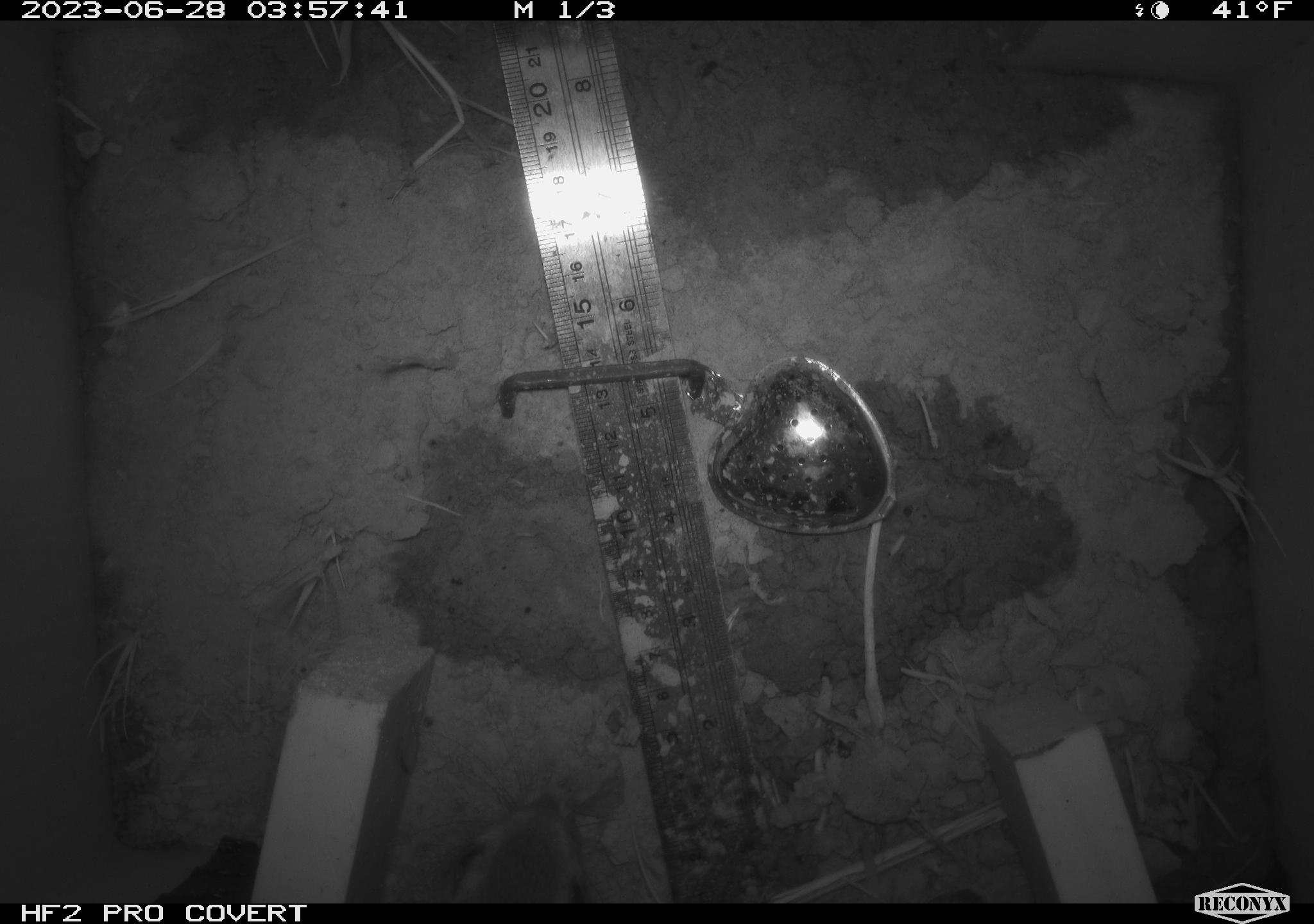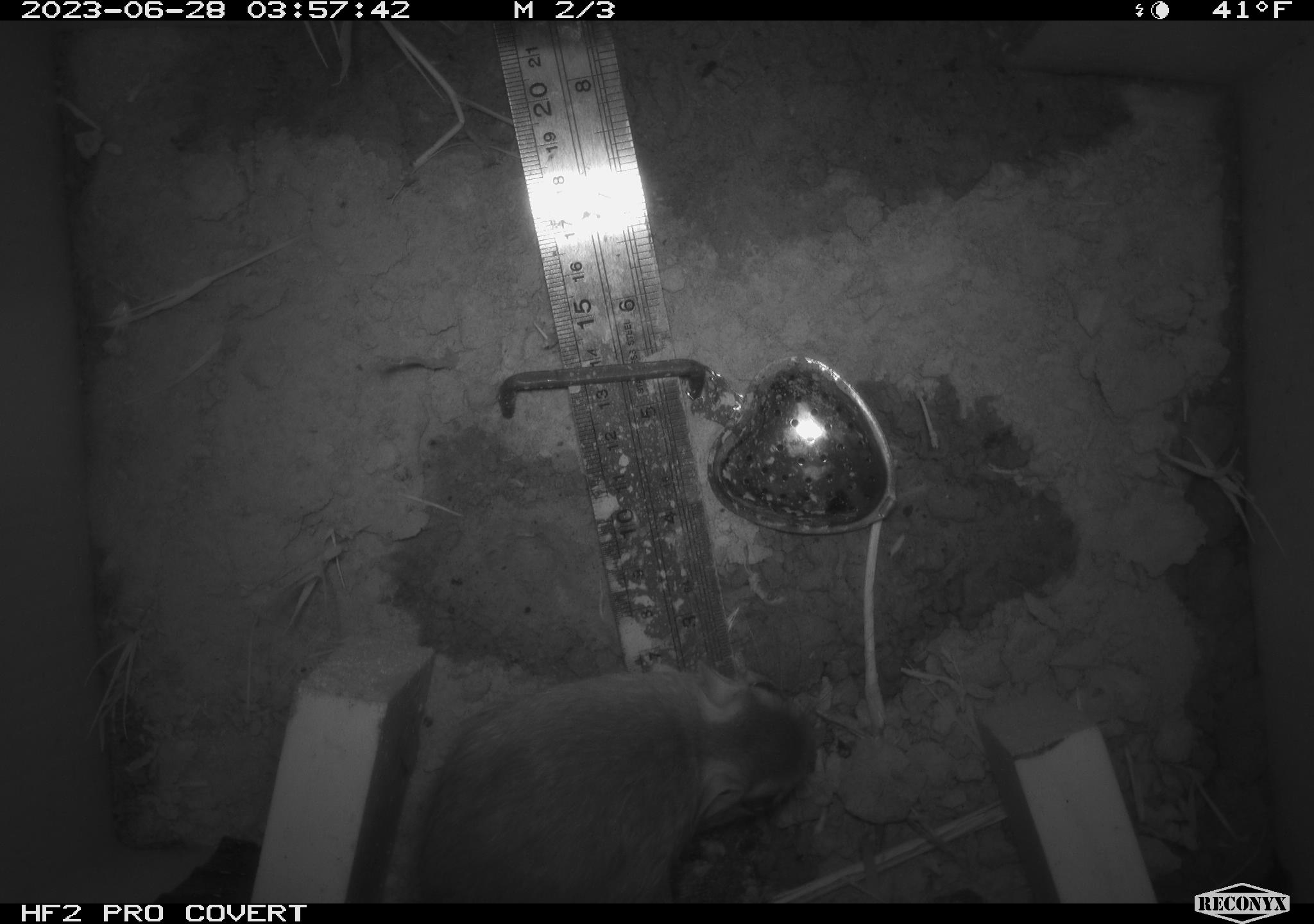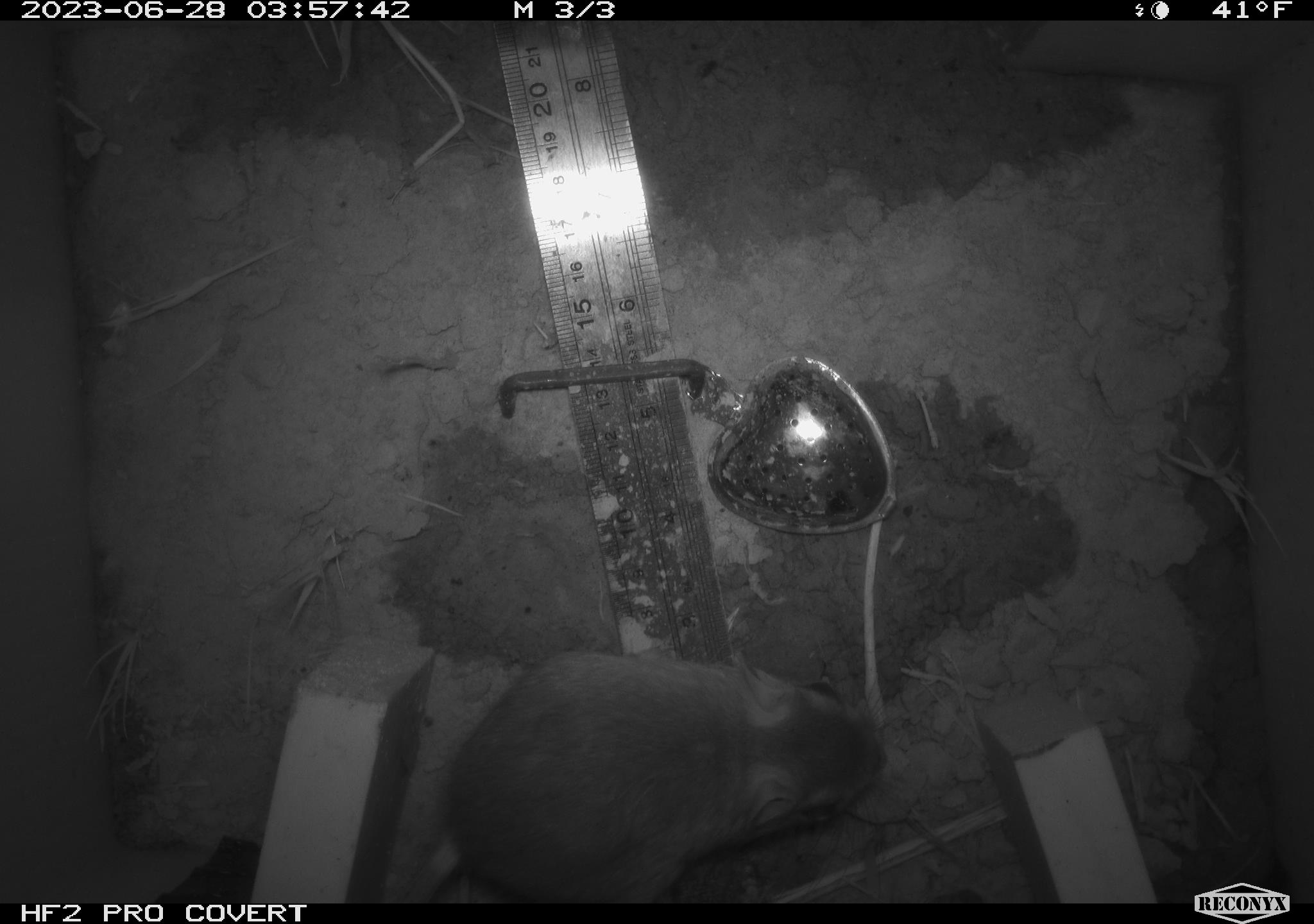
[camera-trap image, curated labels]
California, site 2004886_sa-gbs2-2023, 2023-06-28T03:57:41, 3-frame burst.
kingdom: Animalia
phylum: Chordata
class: Mammalia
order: Rodentia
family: Heteromyidae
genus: Dipodomys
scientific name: Dipodomys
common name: kangaroo rats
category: dipodomys species